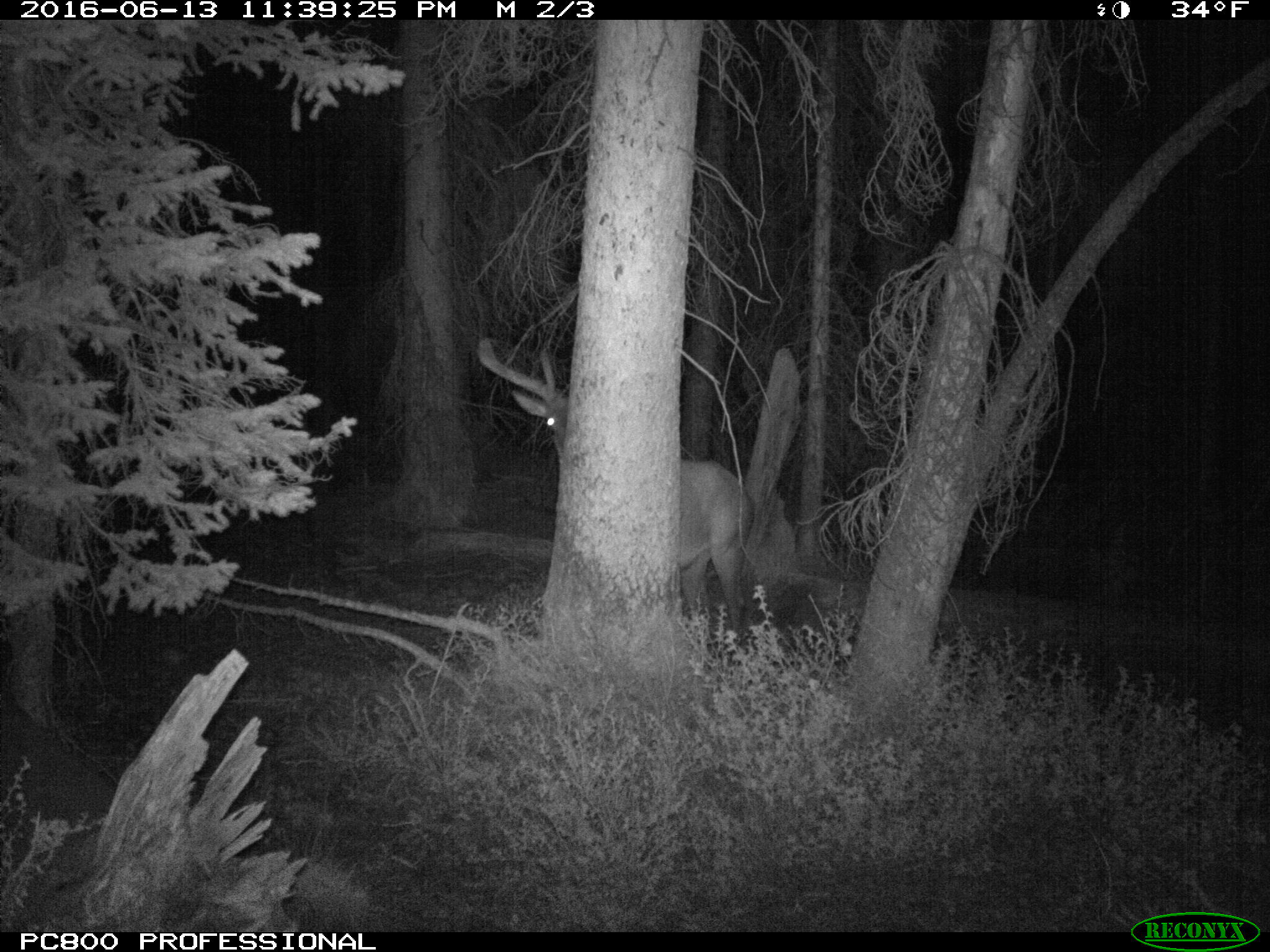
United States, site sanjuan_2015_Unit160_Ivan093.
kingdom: Animalia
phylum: Chordata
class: Mammalia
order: Artiodactyla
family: Cervidae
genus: Cervus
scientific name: Cervus elaphus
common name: red deer